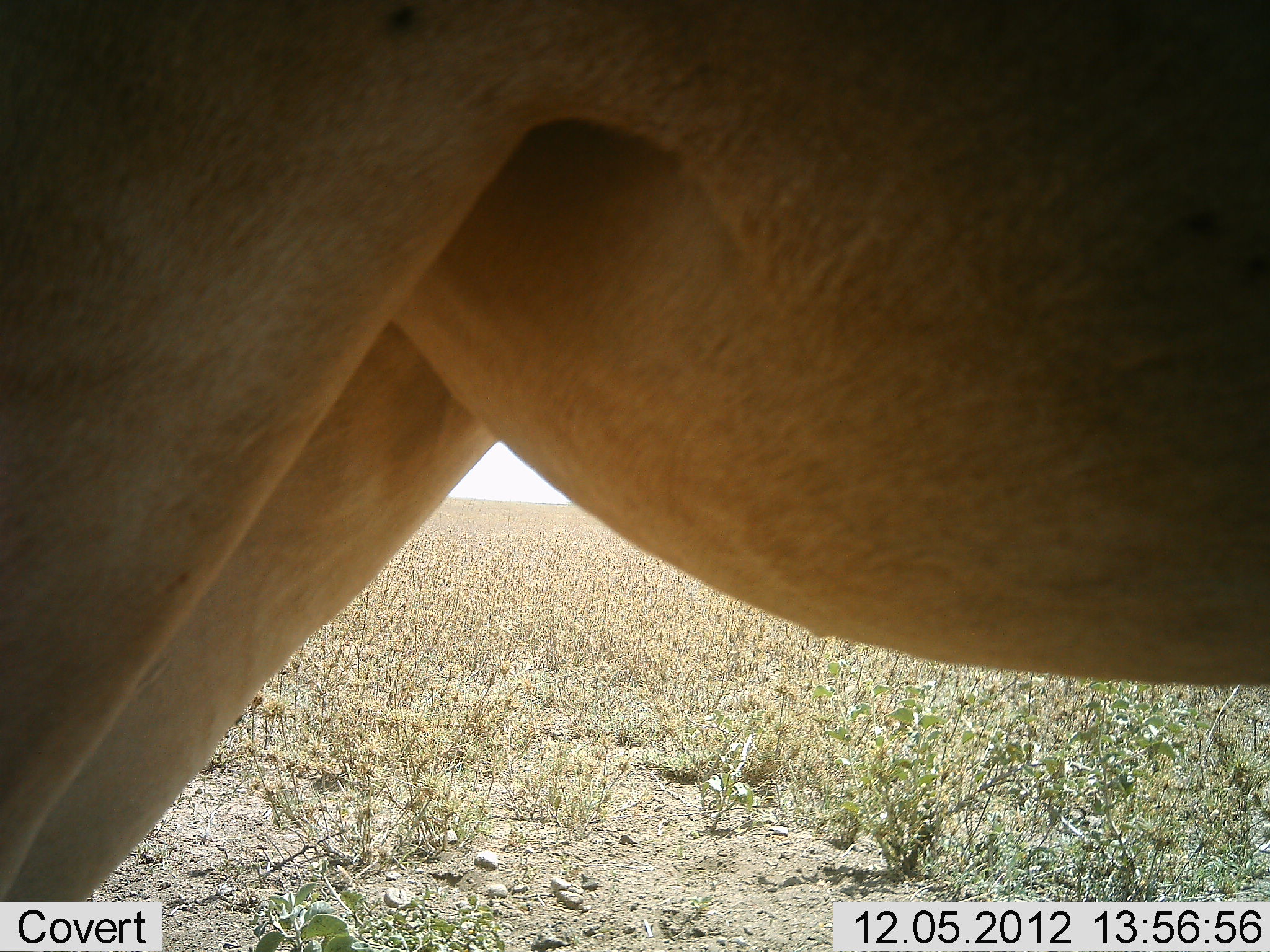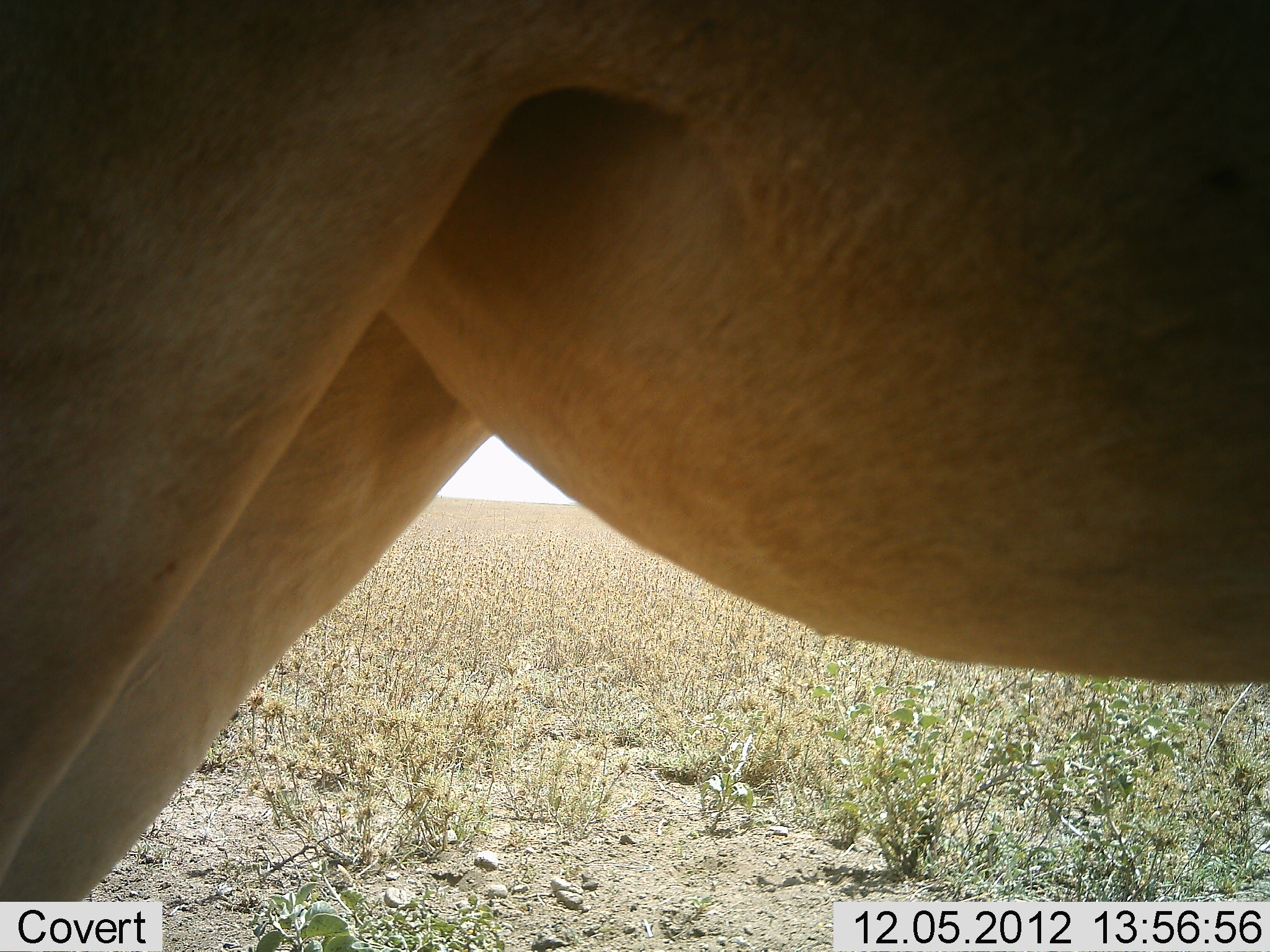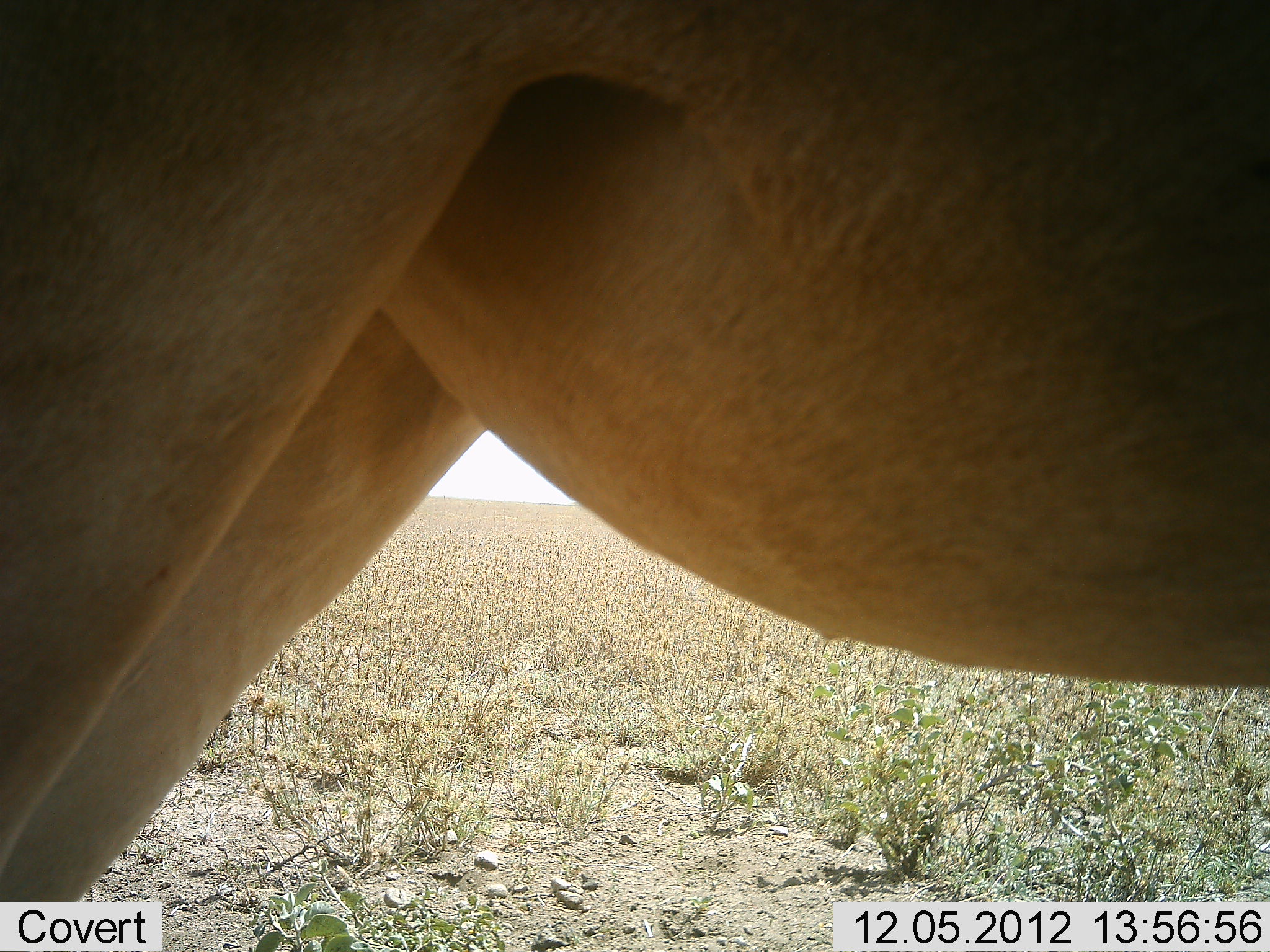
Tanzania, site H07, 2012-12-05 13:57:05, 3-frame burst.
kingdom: Animalia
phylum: Chordata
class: Mammalia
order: Artiodactyla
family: Bovidae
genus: Alcelaphus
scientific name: Alcelaphus buselaphus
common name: hartebeest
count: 1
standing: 100%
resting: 0%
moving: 0%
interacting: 0%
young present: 0%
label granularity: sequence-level